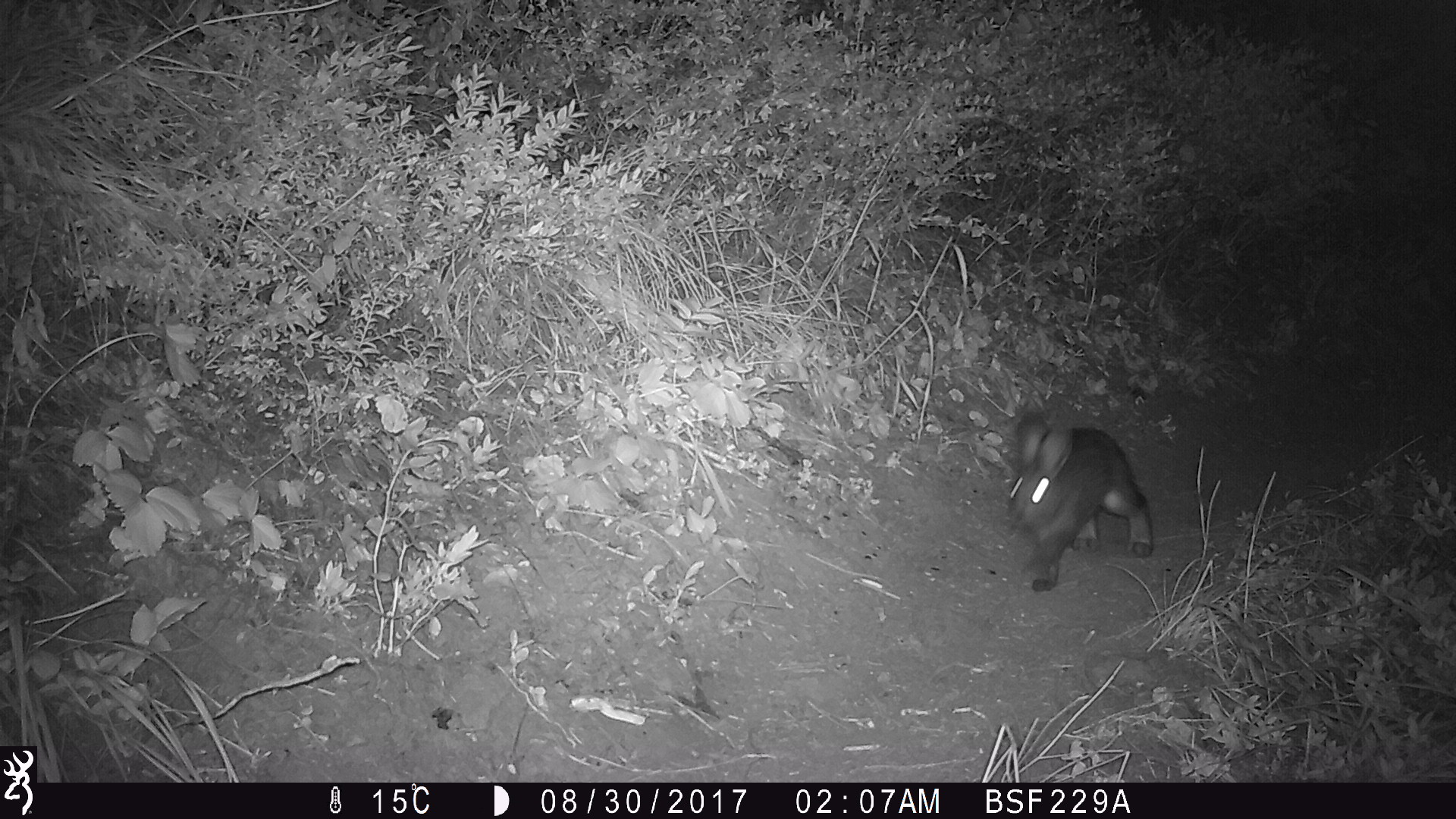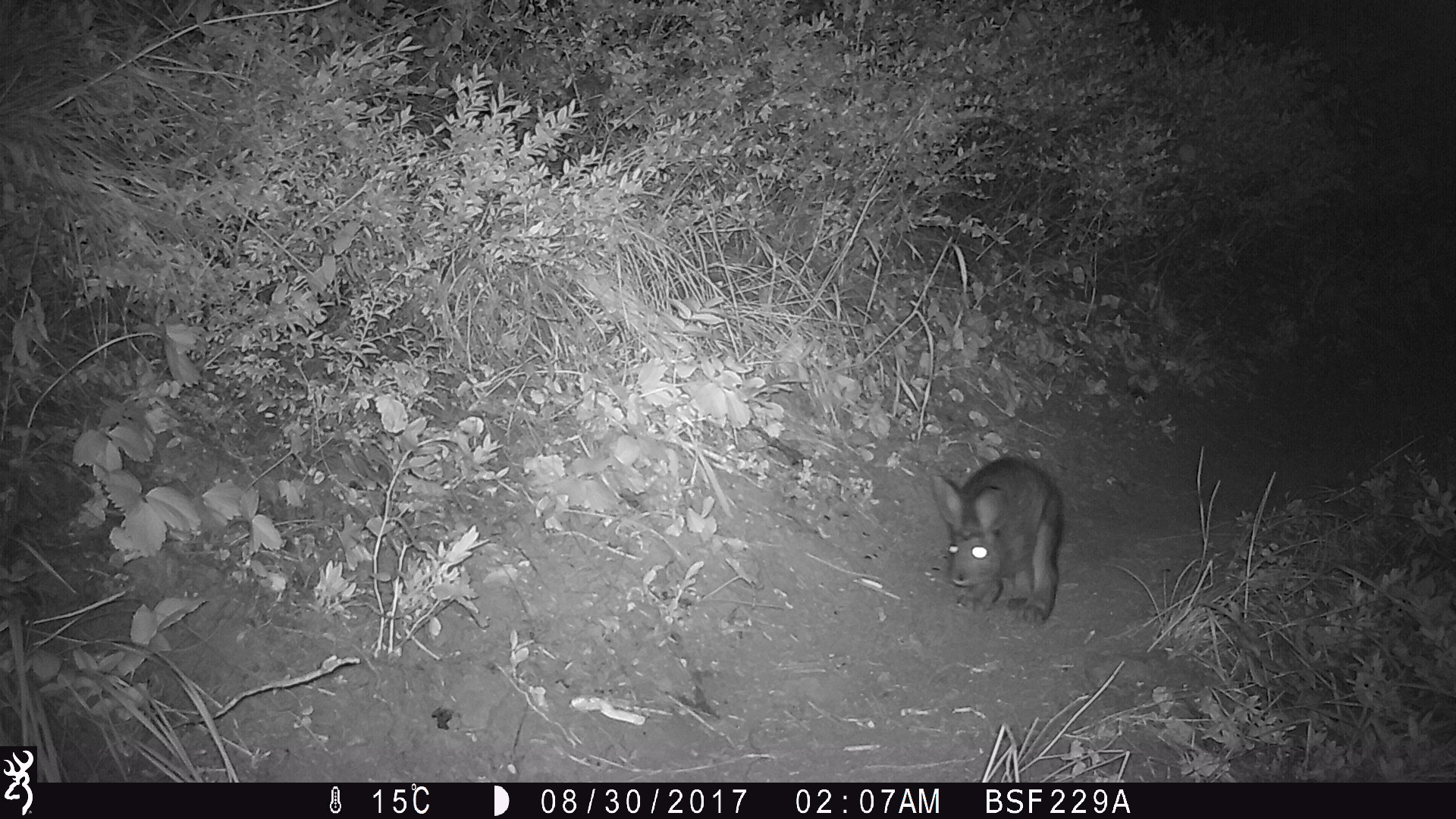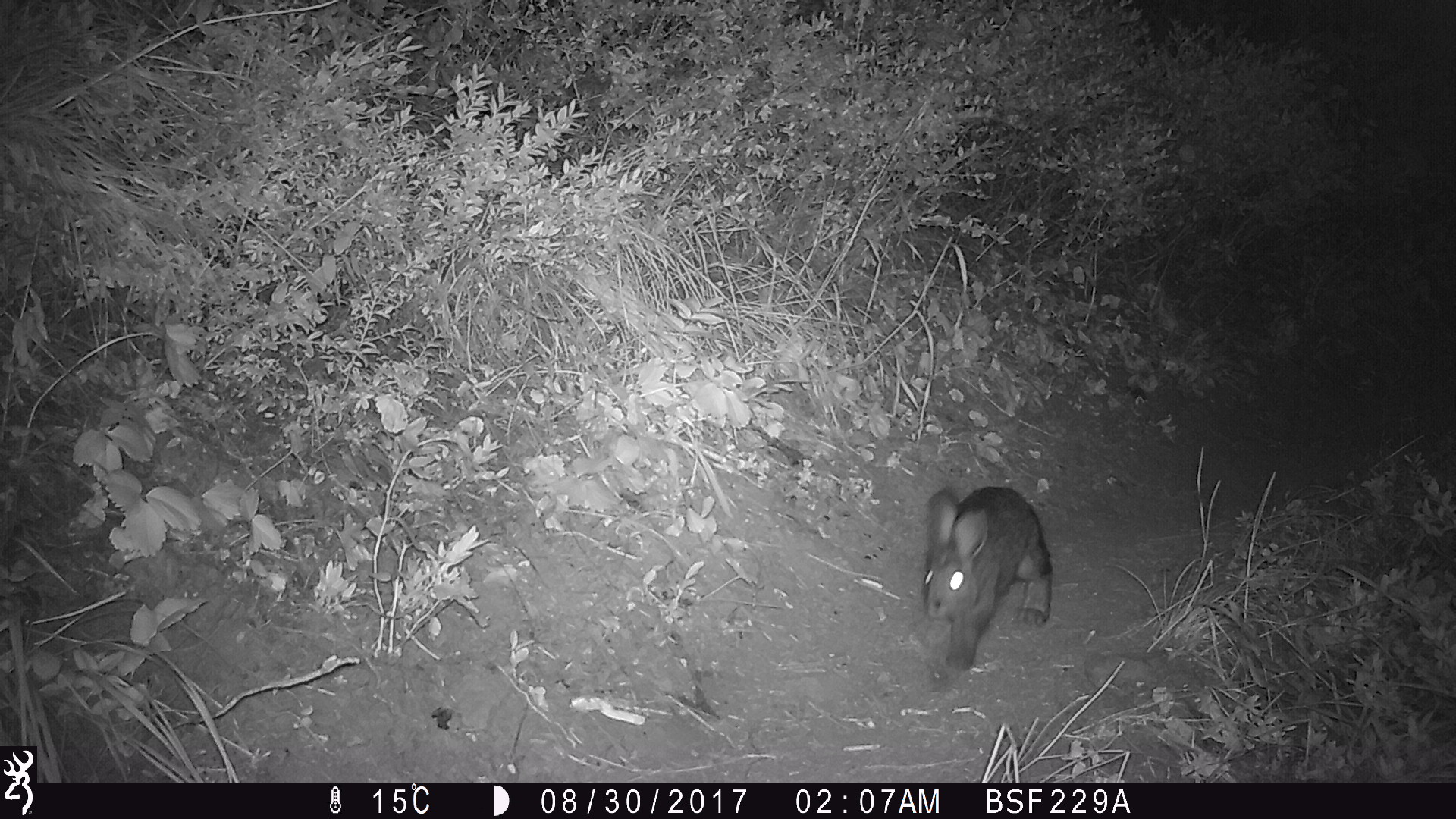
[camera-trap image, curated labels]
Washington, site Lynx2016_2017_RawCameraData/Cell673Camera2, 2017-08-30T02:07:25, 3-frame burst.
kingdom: Animalia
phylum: Chordata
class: Mammalia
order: Lagomorpha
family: Leporidae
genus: Lepus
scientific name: Lepus americanus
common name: snowshoe hare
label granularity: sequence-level